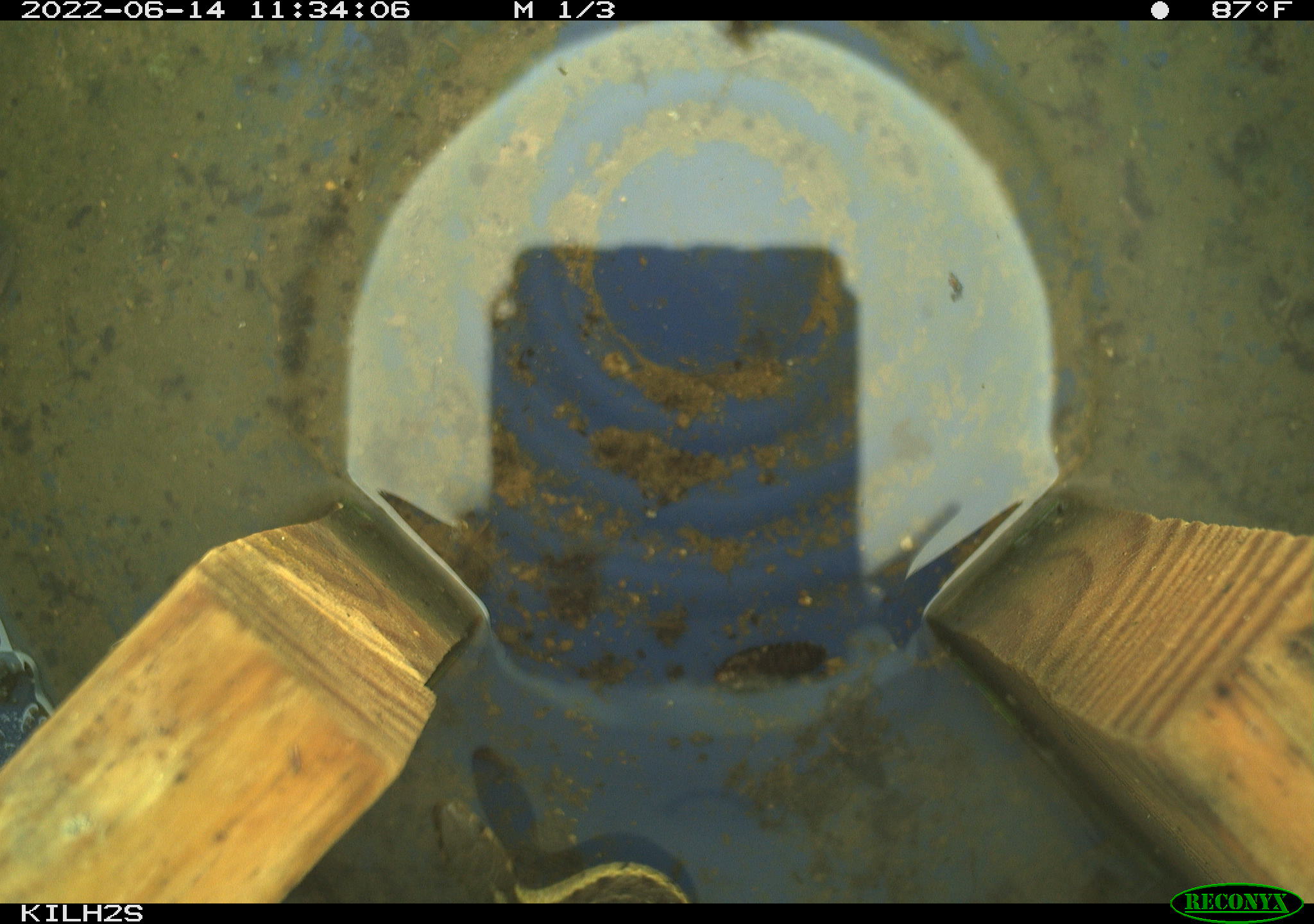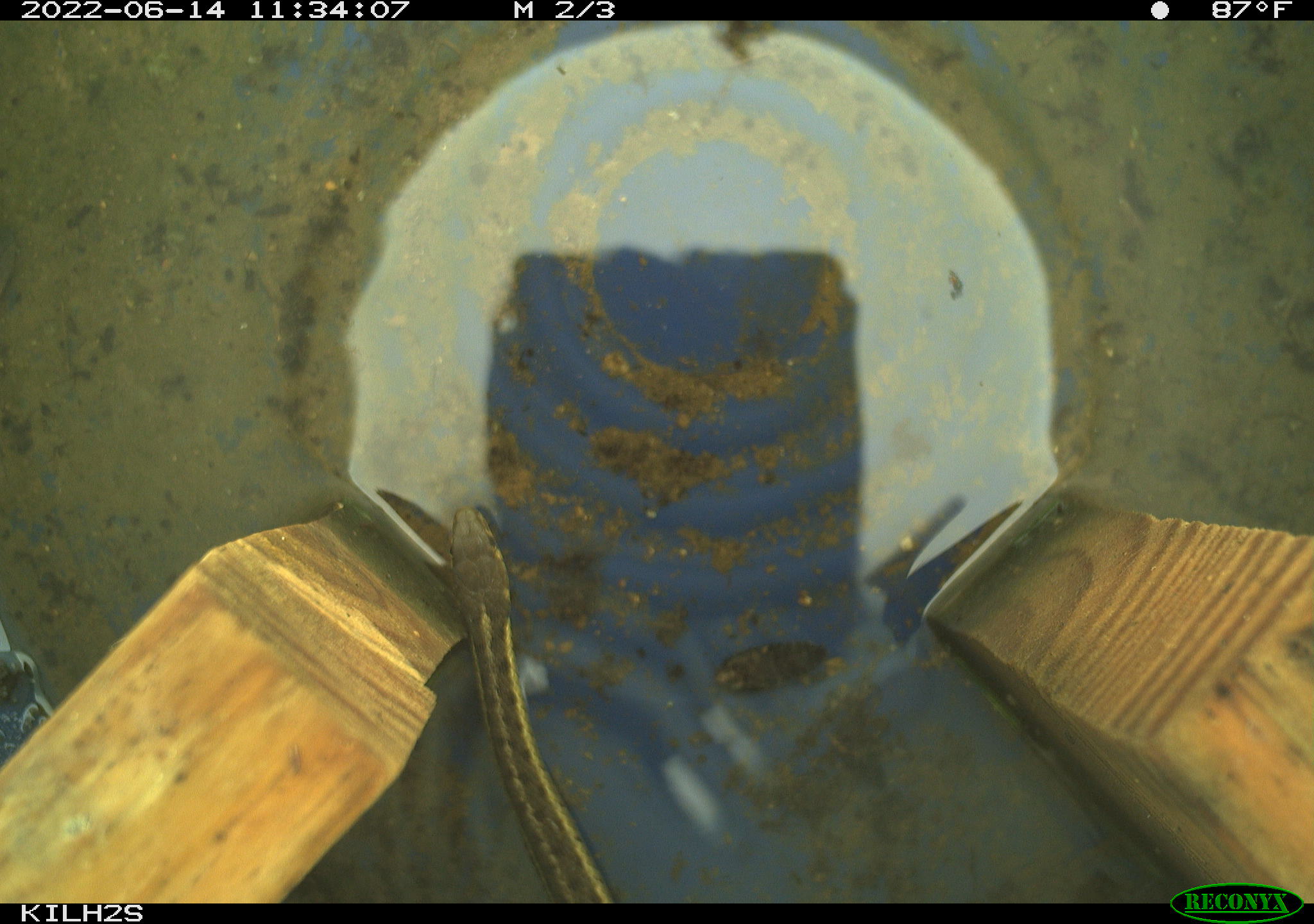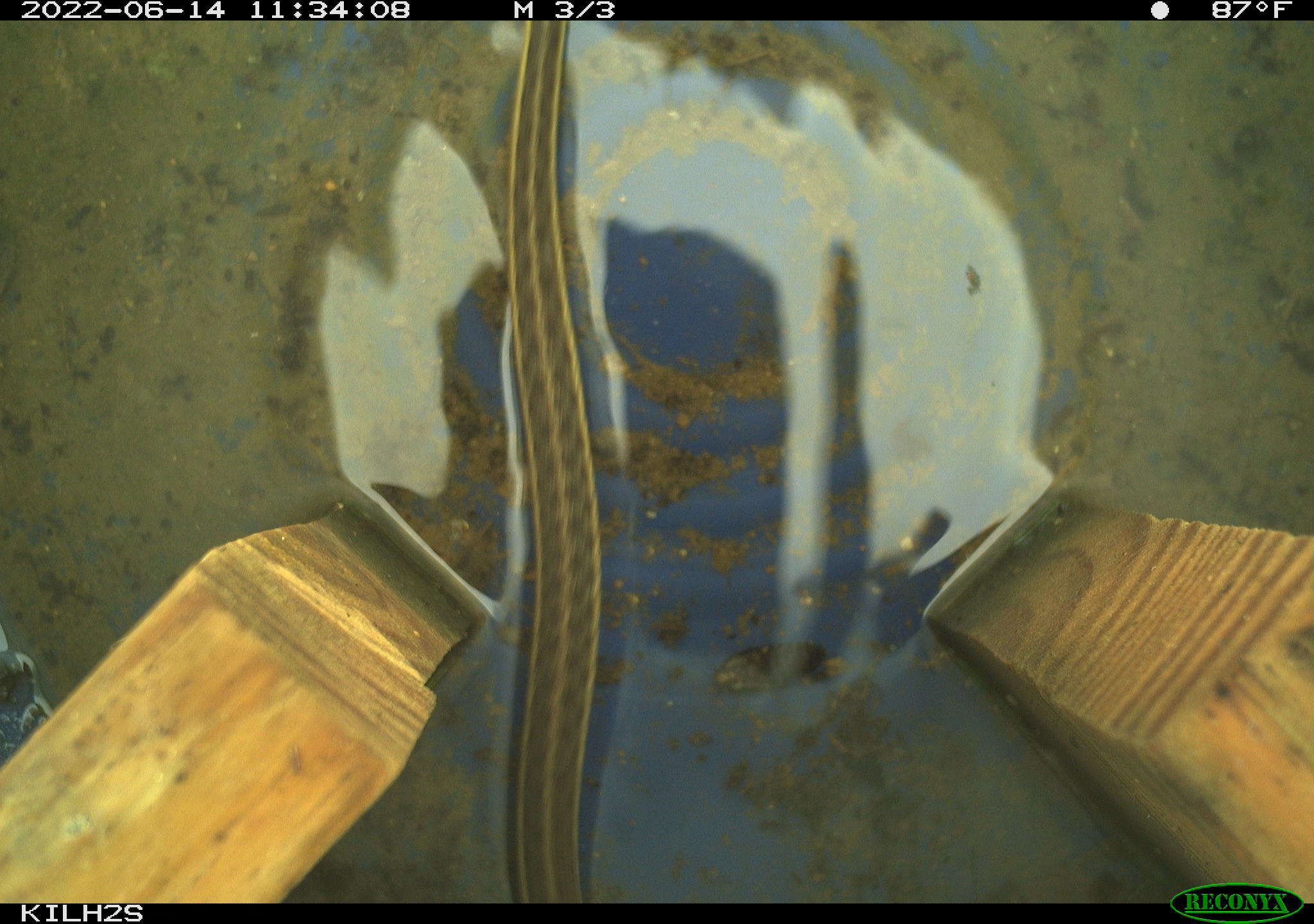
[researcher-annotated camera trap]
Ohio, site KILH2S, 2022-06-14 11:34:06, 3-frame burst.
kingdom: Animalia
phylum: Chordata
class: Reptilia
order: Squamata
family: Colubridae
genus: Thamnophis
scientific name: Thamnophis sirtalis sirtalis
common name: eastern gartersnake